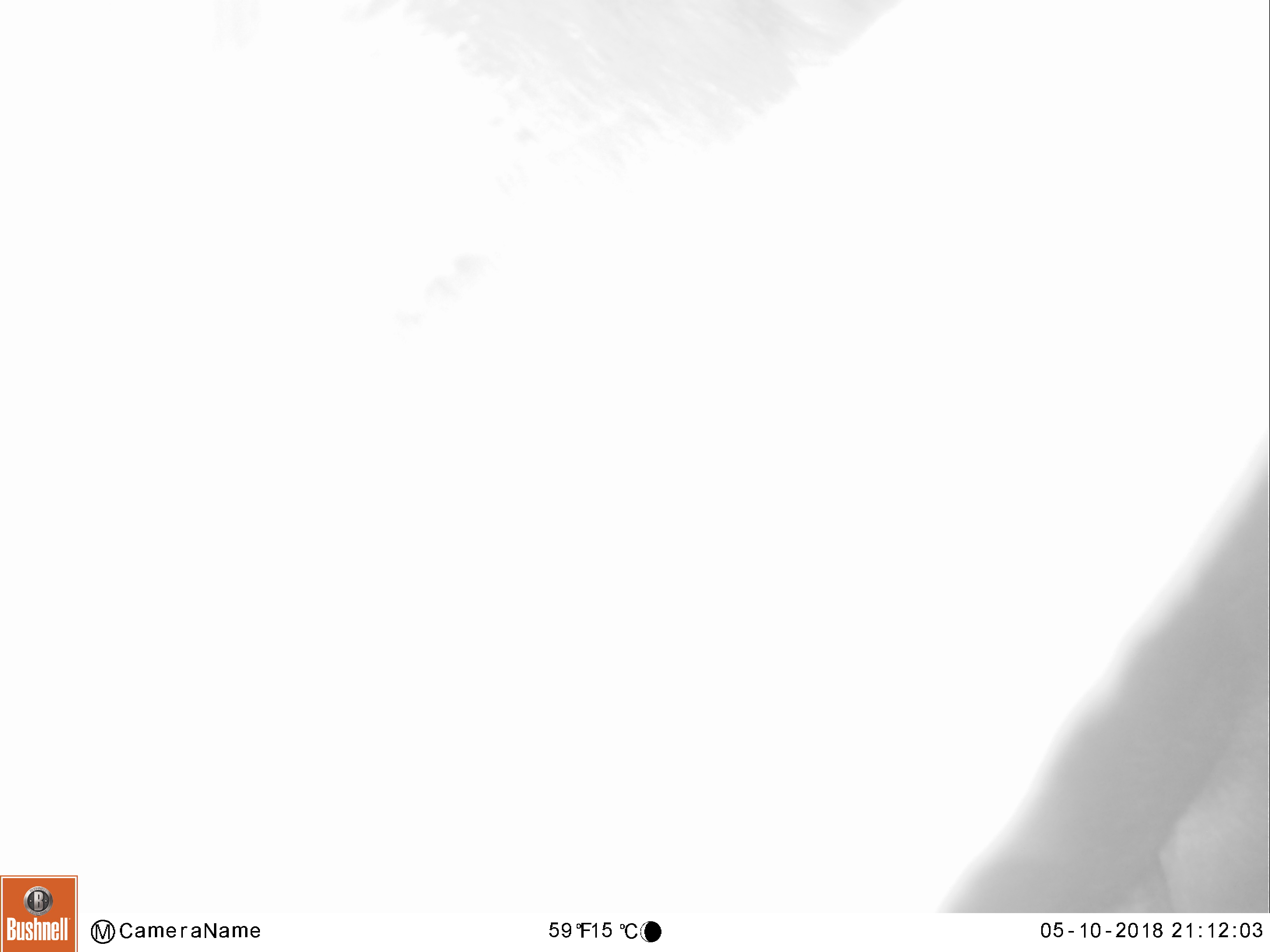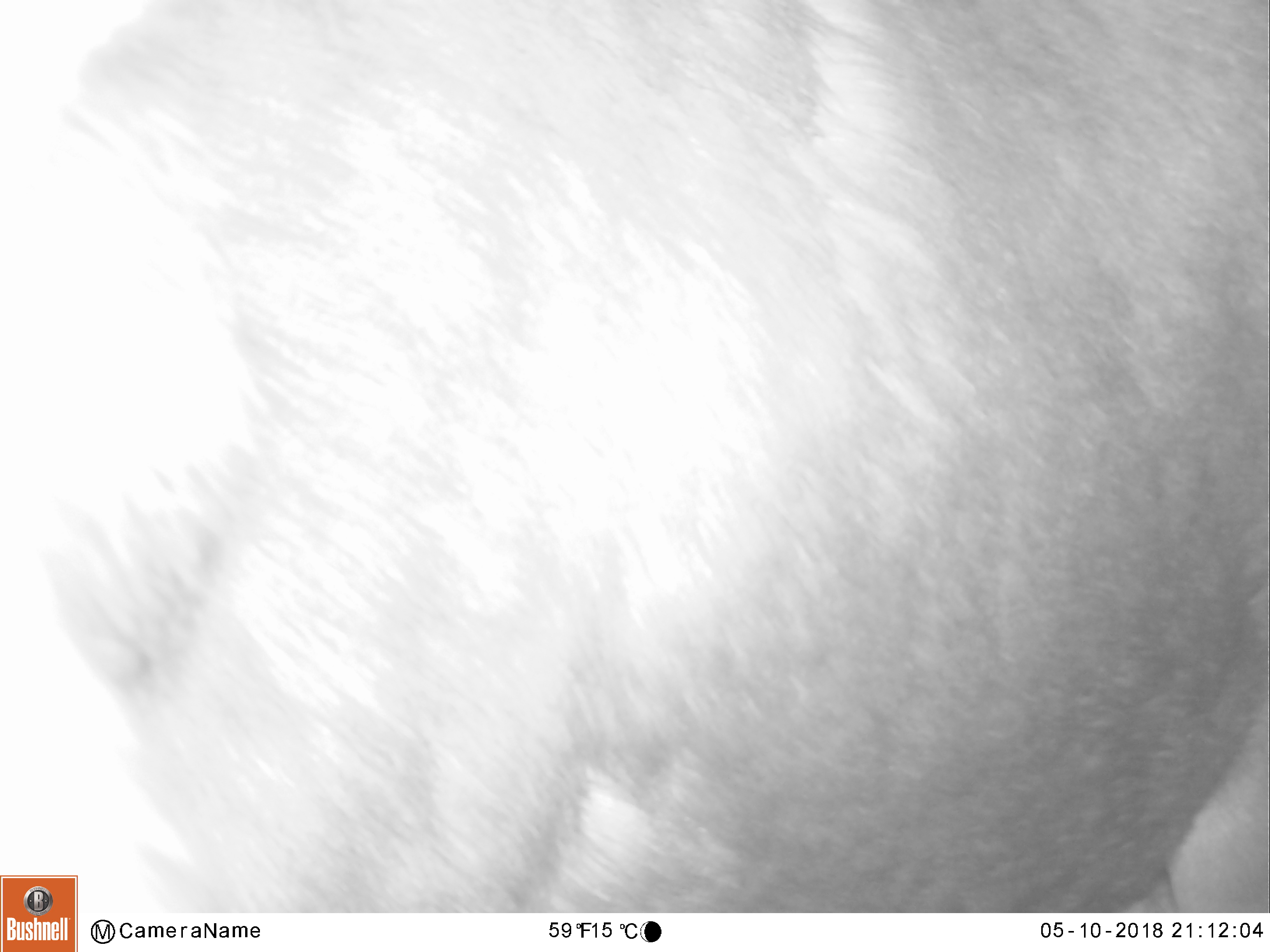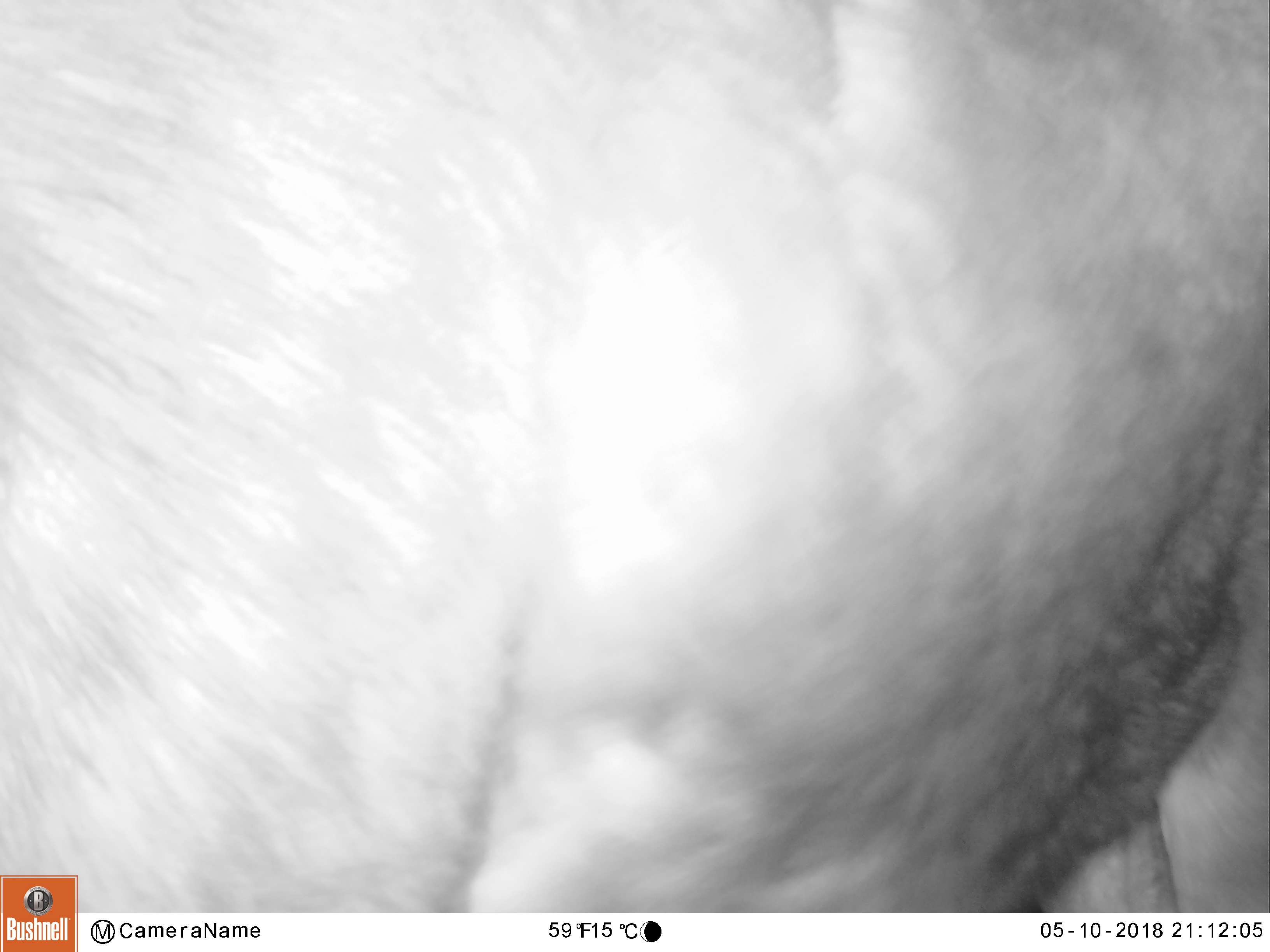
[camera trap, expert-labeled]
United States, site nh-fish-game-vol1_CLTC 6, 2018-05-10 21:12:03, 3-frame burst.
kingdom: Animalia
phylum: Chordata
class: Mammalia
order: Artiodactyla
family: Cervidae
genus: Alces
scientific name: Alces alces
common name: moose